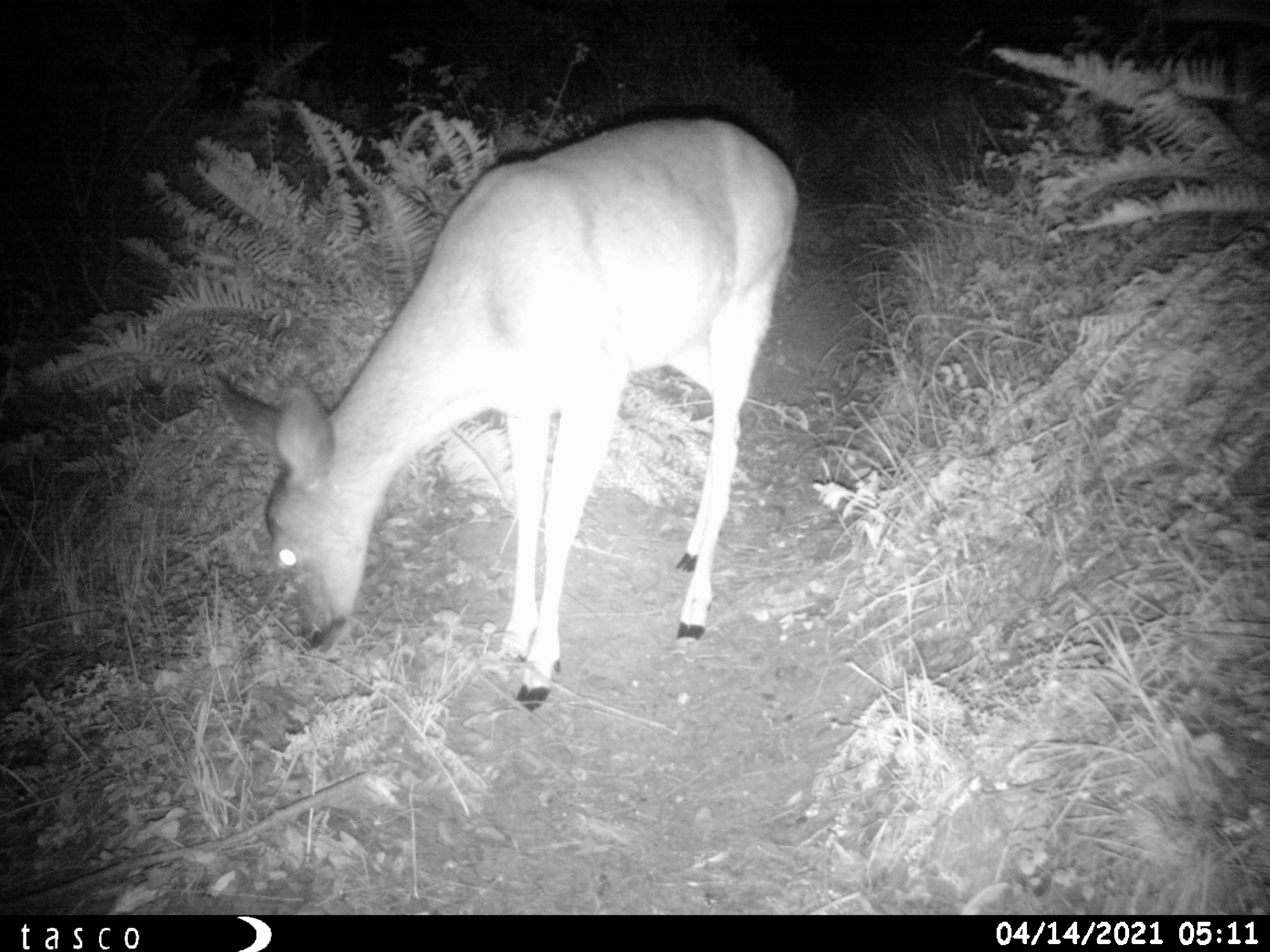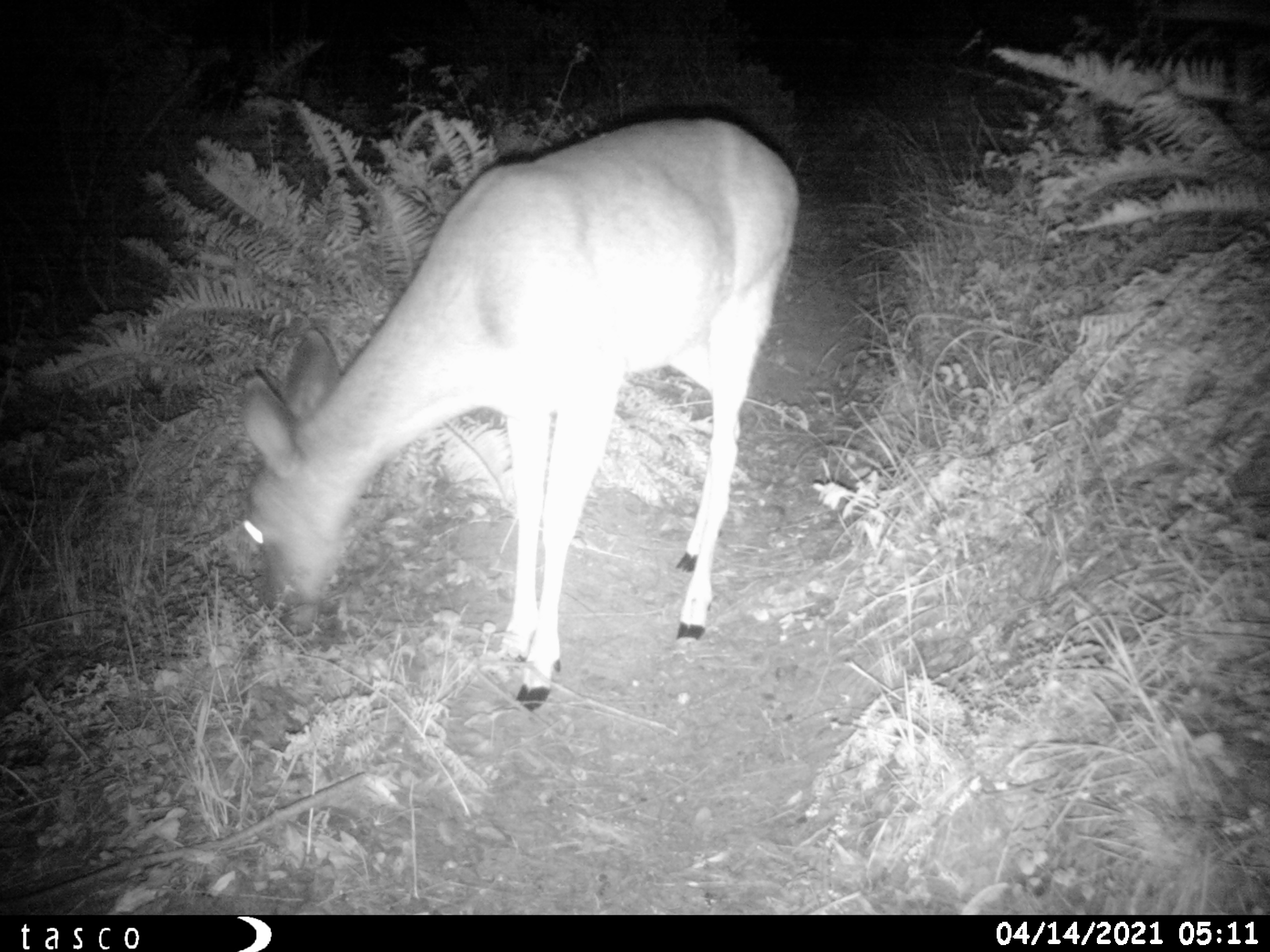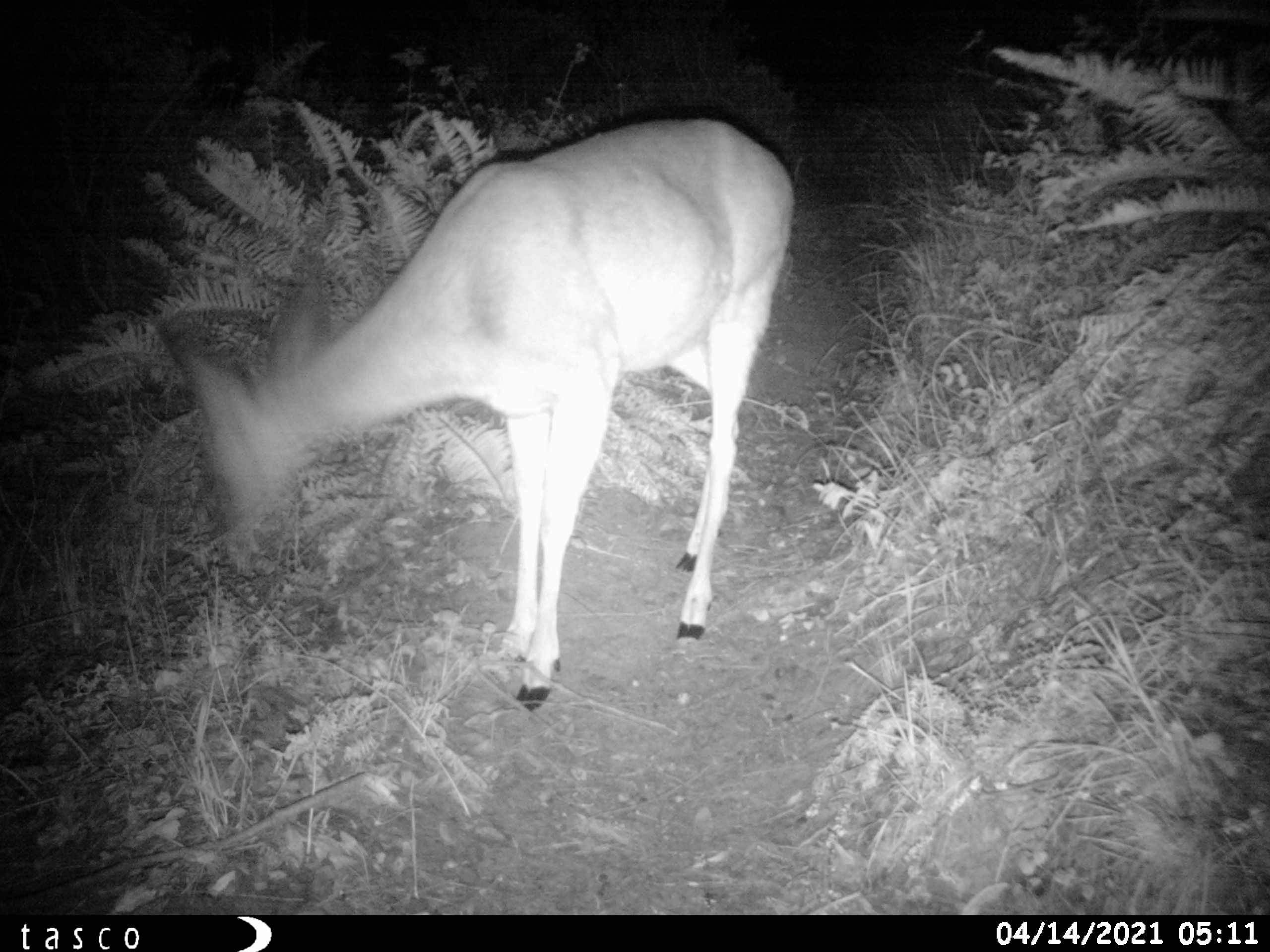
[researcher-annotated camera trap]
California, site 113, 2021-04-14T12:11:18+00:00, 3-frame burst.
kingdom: Animalia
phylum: Chordata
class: Mammalia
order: Artiodactyla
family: Cervidae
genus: Odocoileus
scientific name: Odocoileus hemionus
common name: mule deer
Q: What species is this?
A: Mule deer (Odocoileus hemionus).